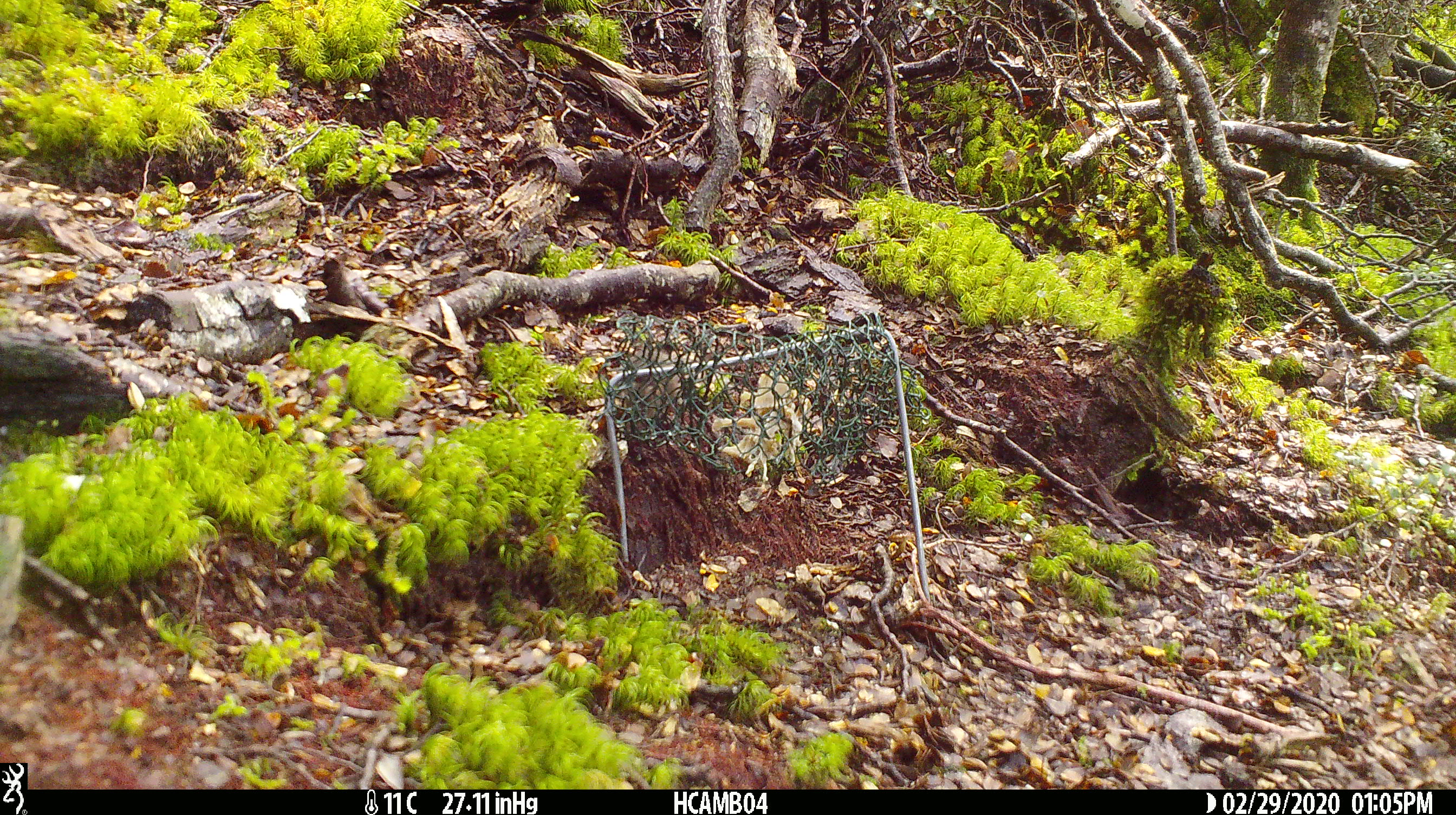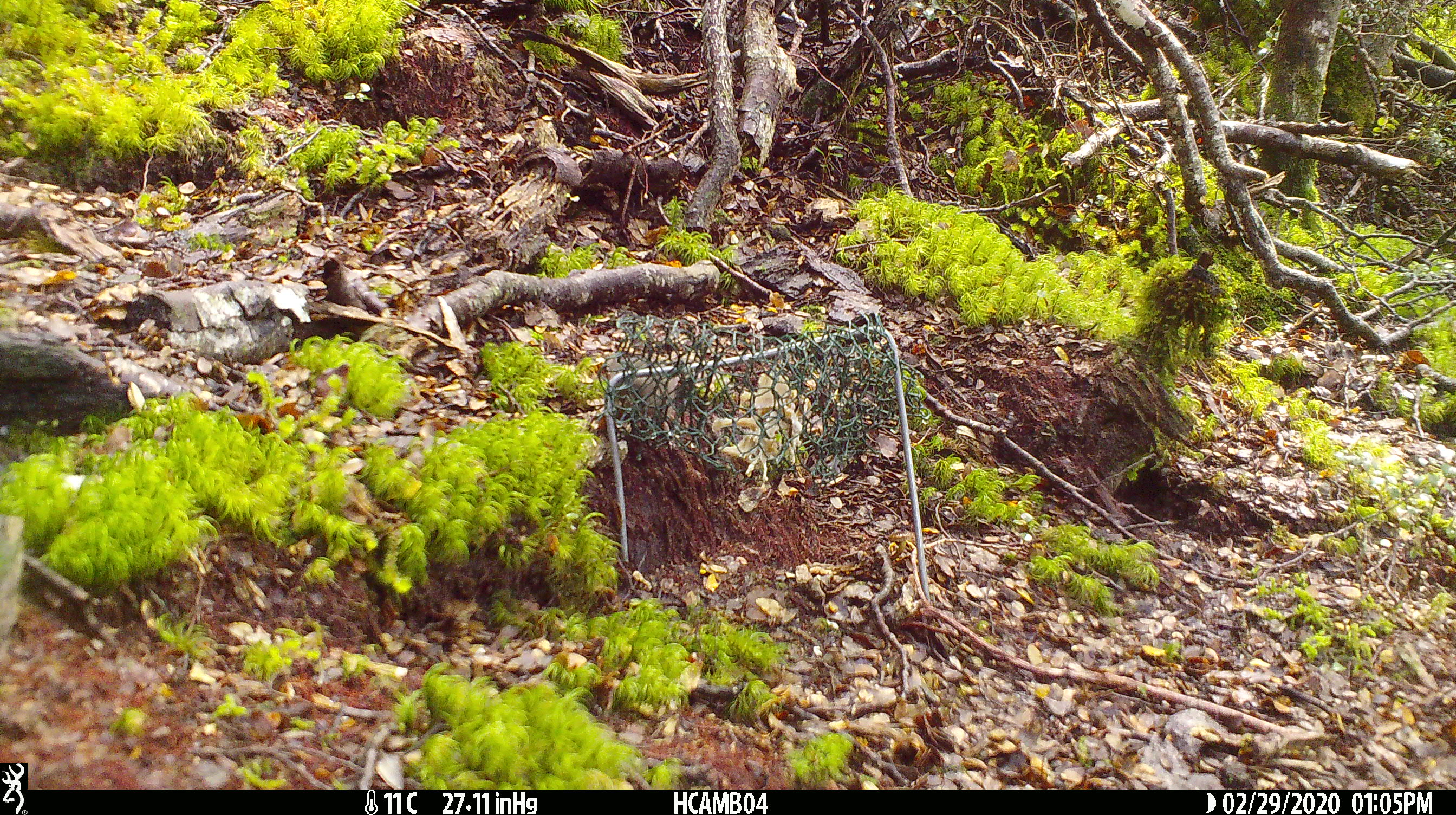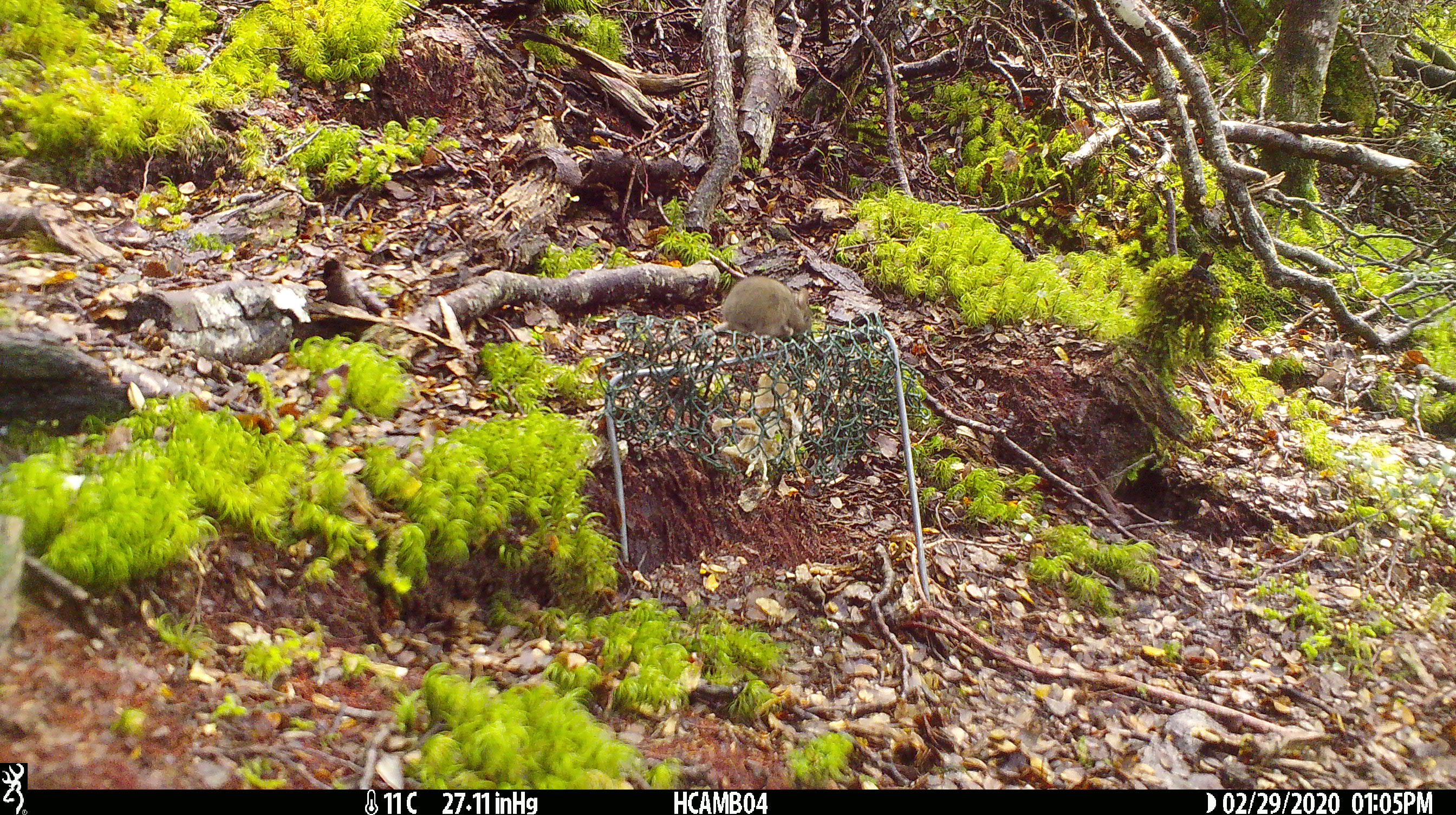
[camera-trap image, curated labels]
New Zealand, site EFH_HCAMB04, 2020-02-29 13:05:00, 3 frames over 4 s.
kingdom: Animalia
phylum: Chordata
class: Mammalia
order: Rodentia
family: Muridae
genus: Mus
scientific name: Mus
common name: mouse